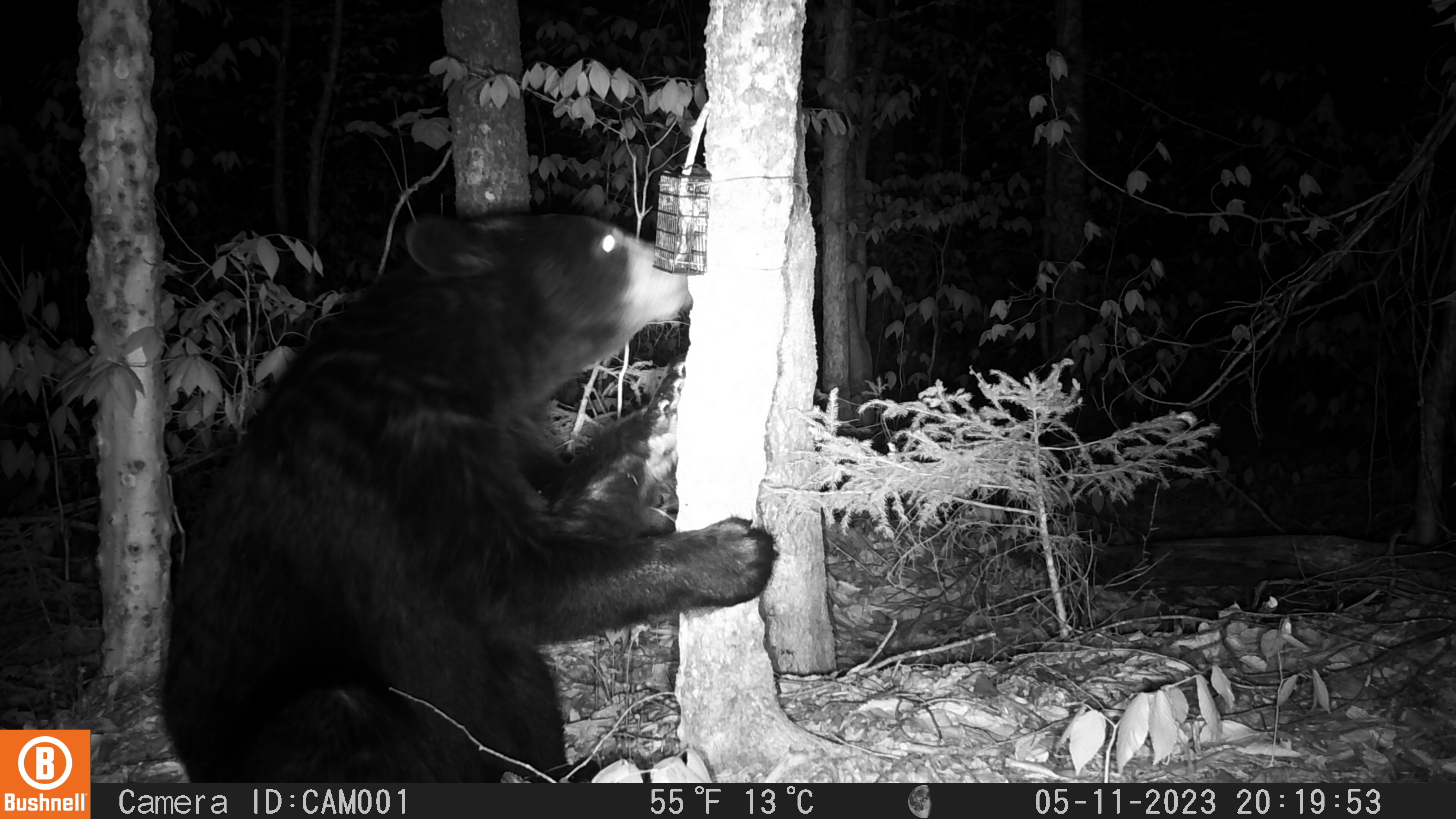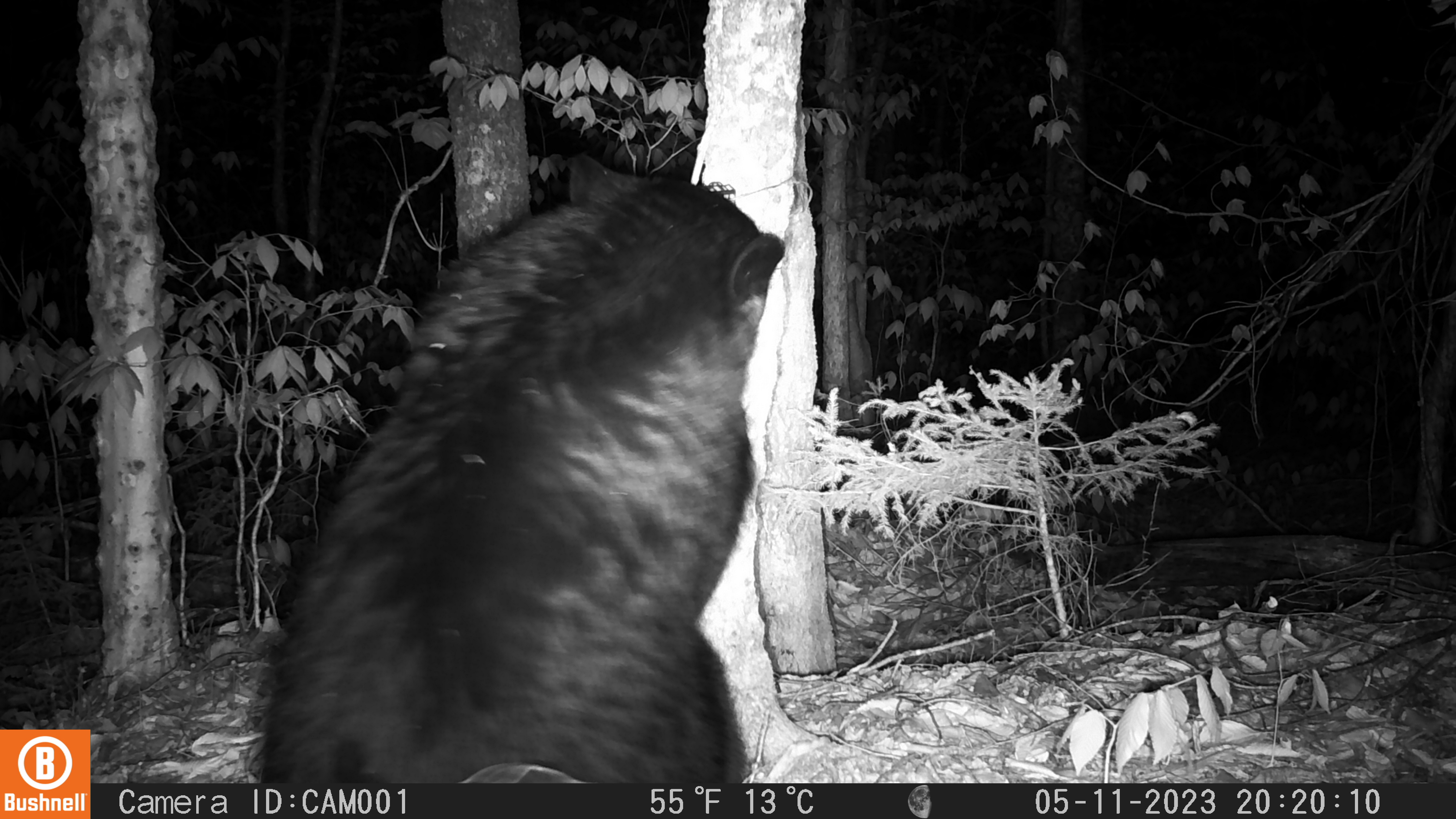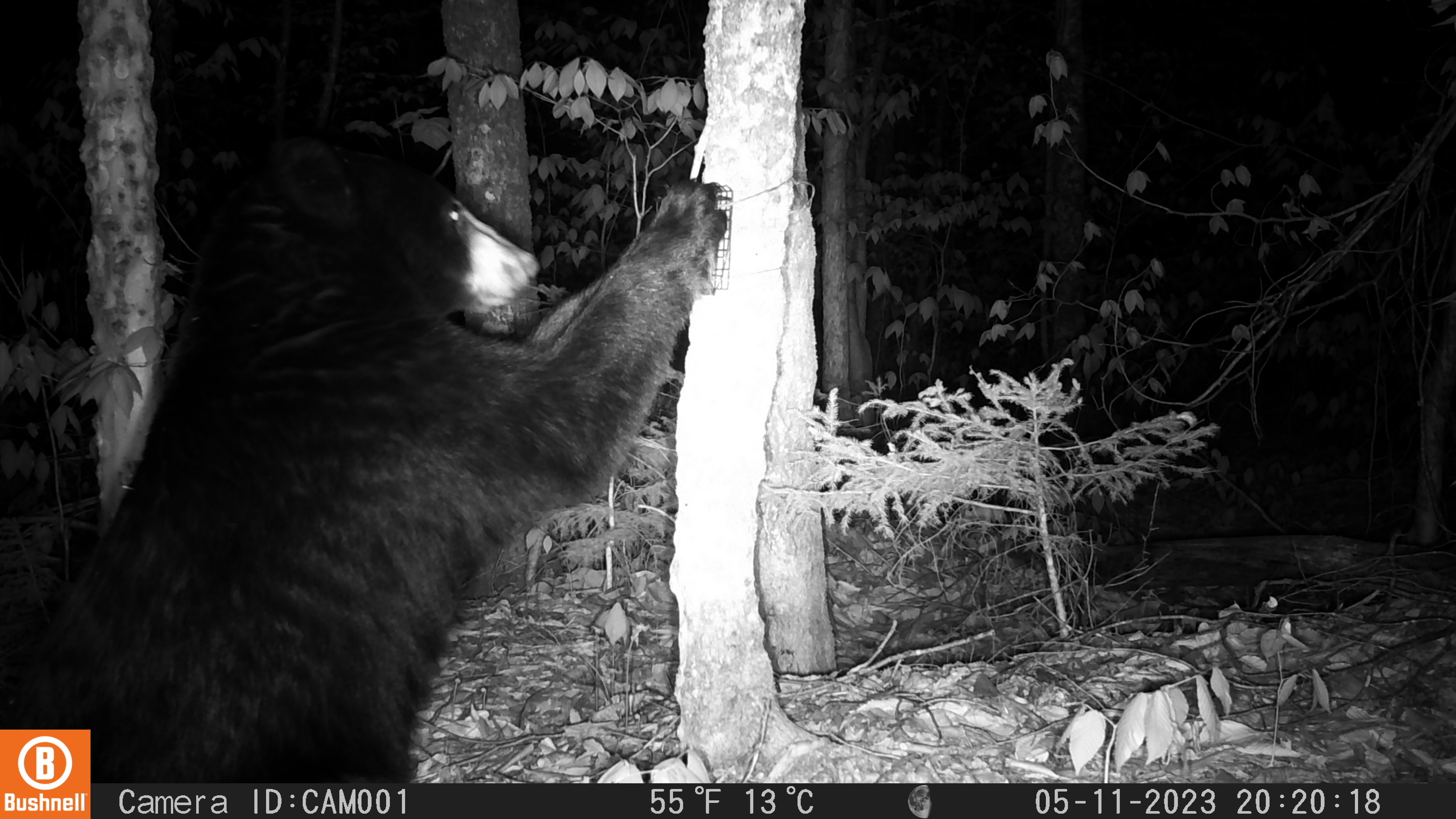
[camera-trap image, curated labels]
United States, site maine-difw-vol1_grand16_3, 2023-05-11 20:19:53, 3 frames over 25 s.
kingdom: Animalia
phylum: Chordata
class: Mammalia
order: Carnivora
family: Ursidae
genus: Ursus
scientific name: Ursus americanus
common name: black bear